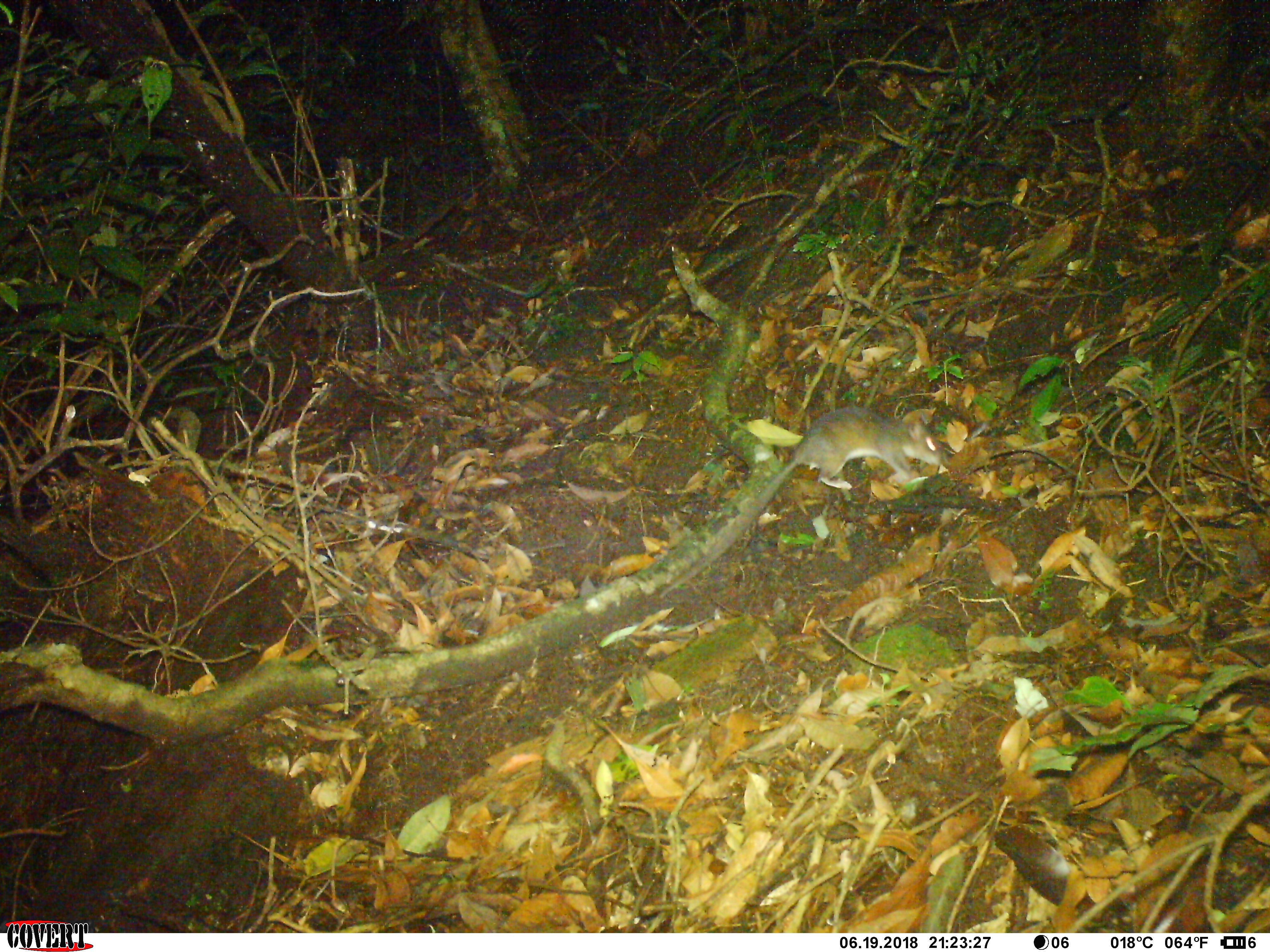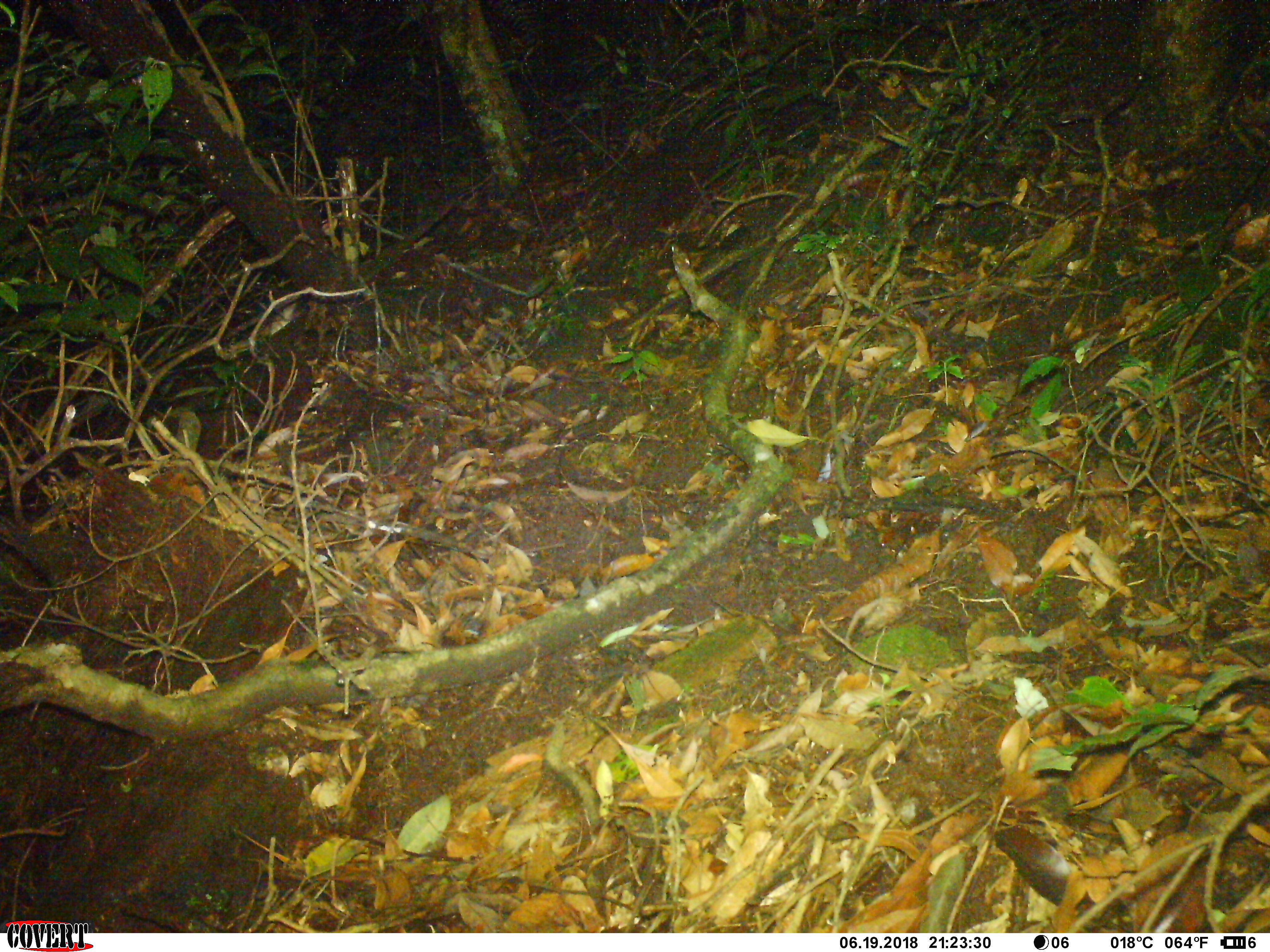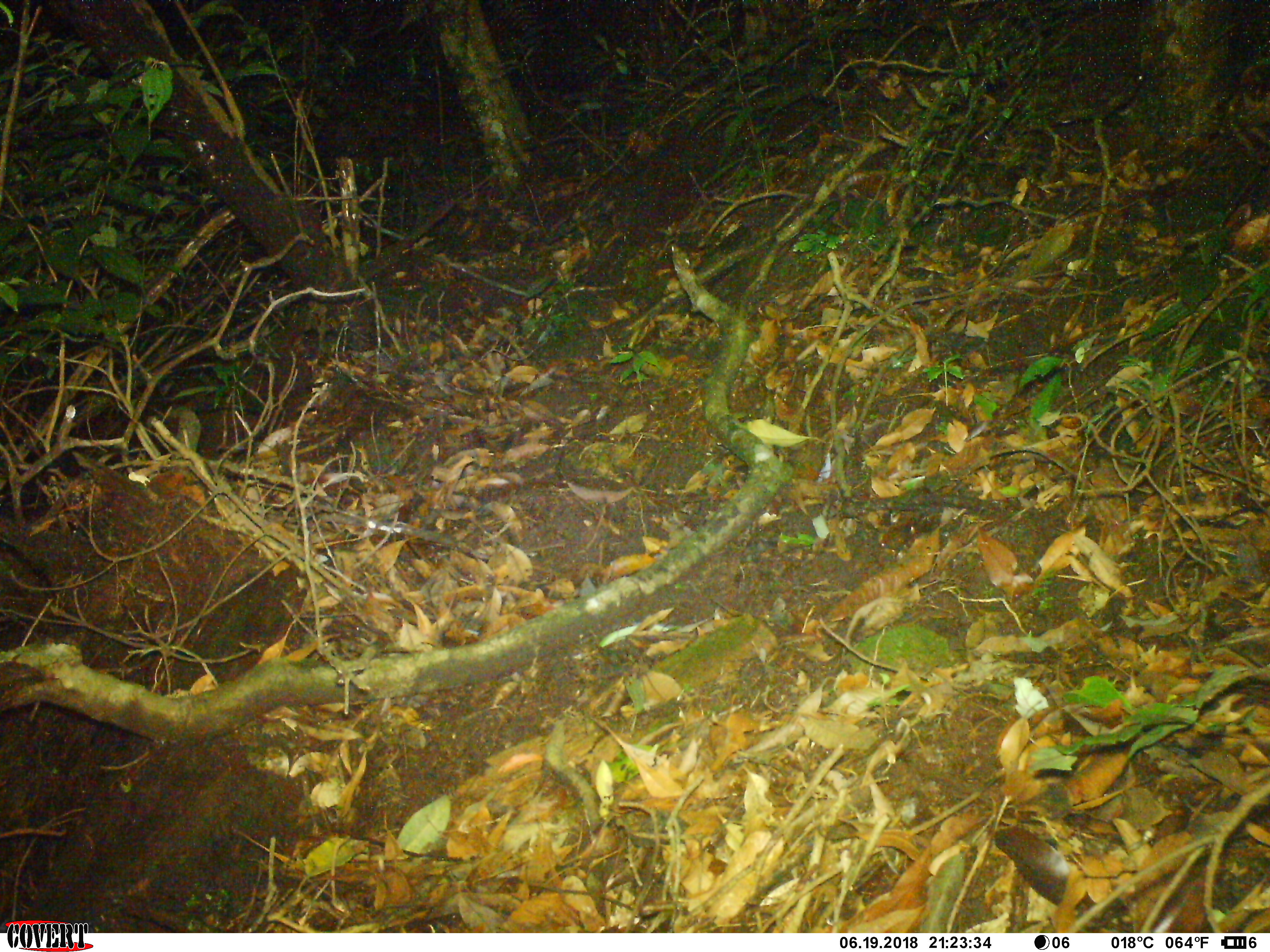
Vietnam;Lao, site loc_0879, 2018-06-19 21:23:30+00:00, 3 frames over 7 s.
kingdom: Animalia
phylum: Chordata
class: Mammalia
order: Rodentia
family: Muridae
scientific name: Muridae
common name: old-world mice and rats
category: unidentified murid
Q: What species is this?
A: Unidentified murid (old-world mice and rats) (Muridae).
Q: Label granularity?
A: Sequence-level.